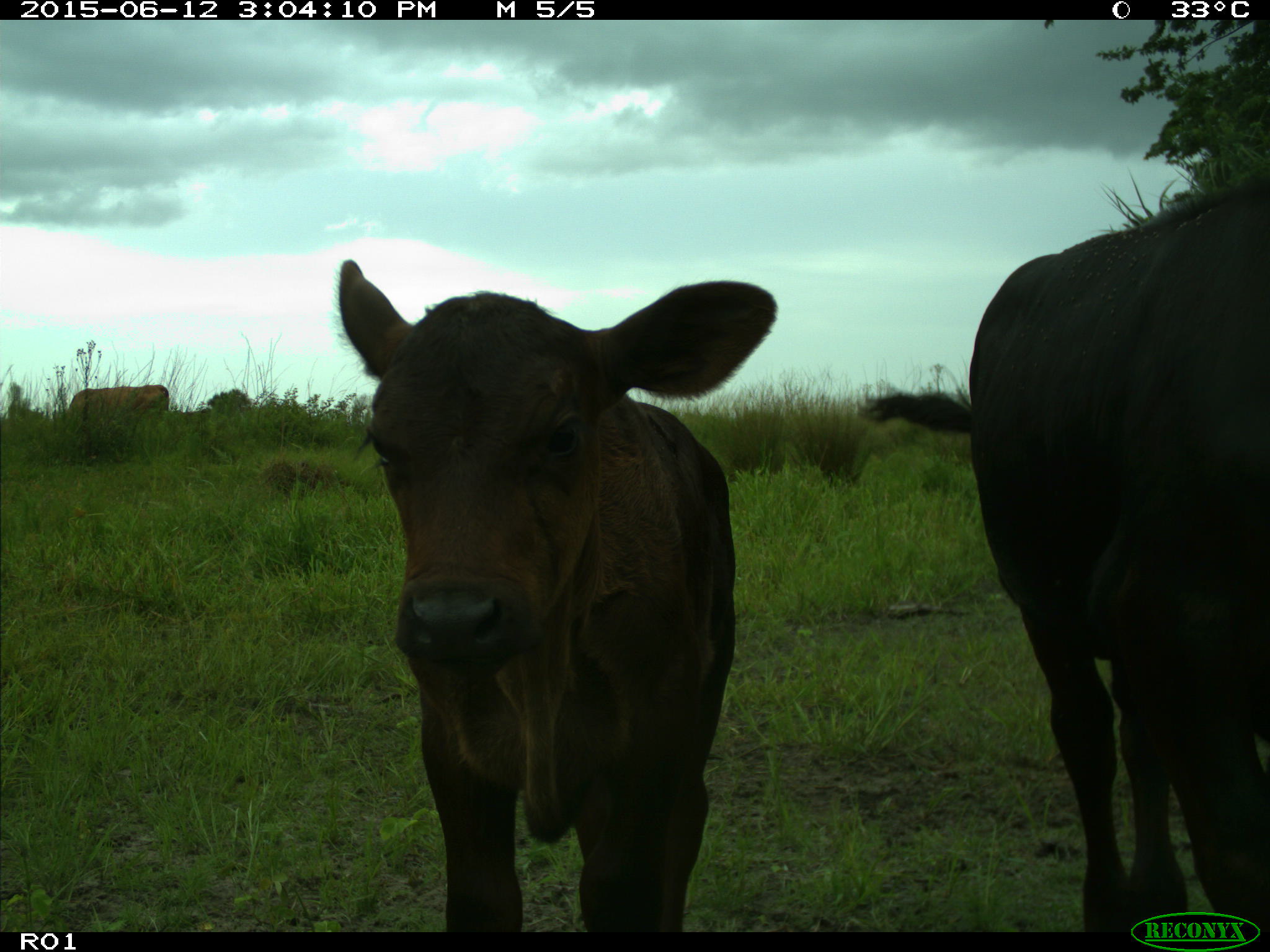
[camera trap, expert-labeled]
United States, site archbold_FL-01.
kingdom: Animalia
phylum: Chordata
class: Mammalia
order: Artiodactyla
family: Bovidae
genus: Bos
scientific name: Bos taurus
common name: domestic cow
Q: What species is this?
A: Bos taurus (domestic cow).